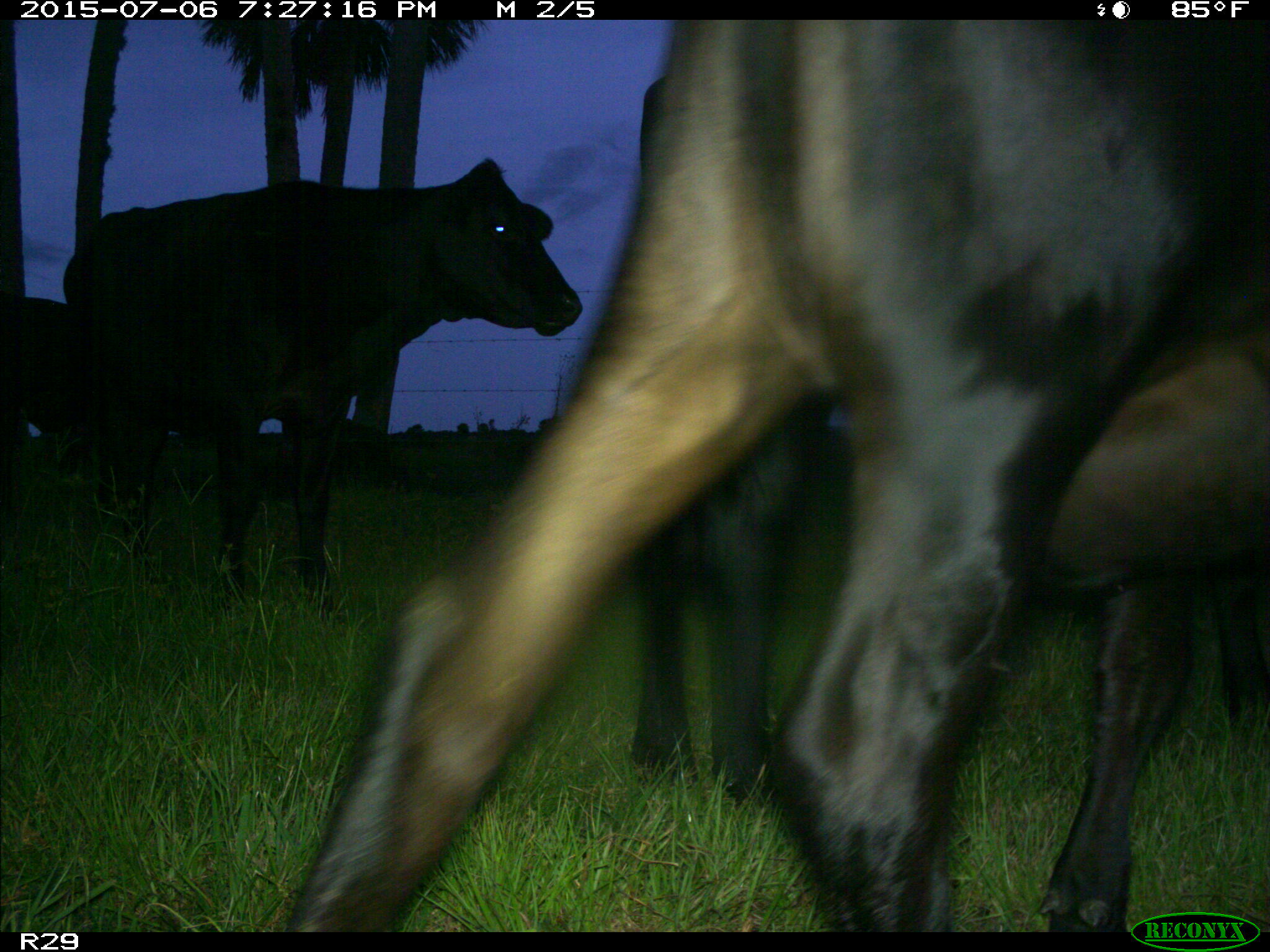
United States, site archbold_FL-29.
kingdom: Animalia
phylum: Chordata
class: Mammalia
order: Artiodactyla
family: Bovidae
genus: Bos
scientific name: Bos taurus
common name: domestic cow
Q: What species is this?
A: Bos taurus (domestic cow).